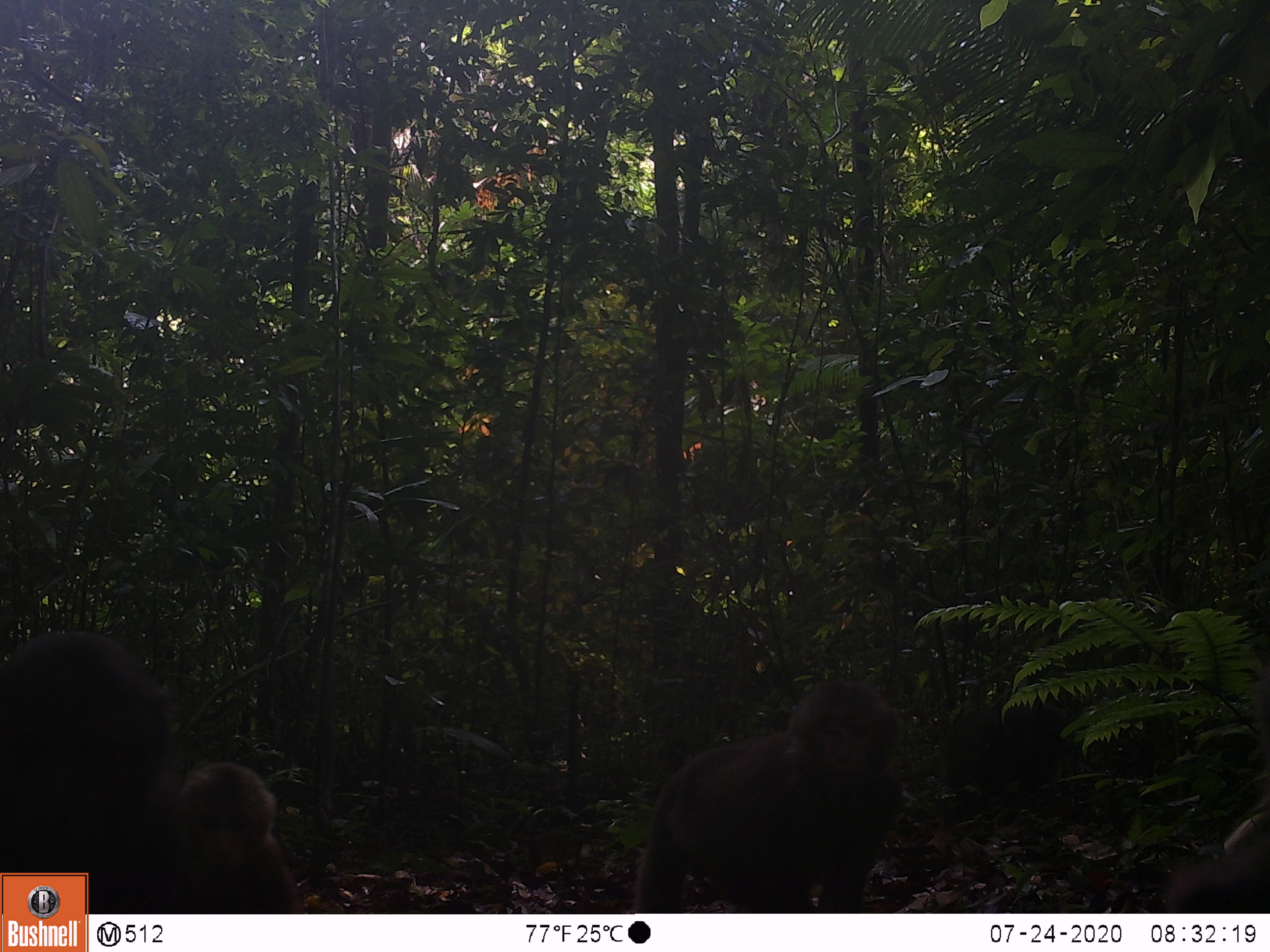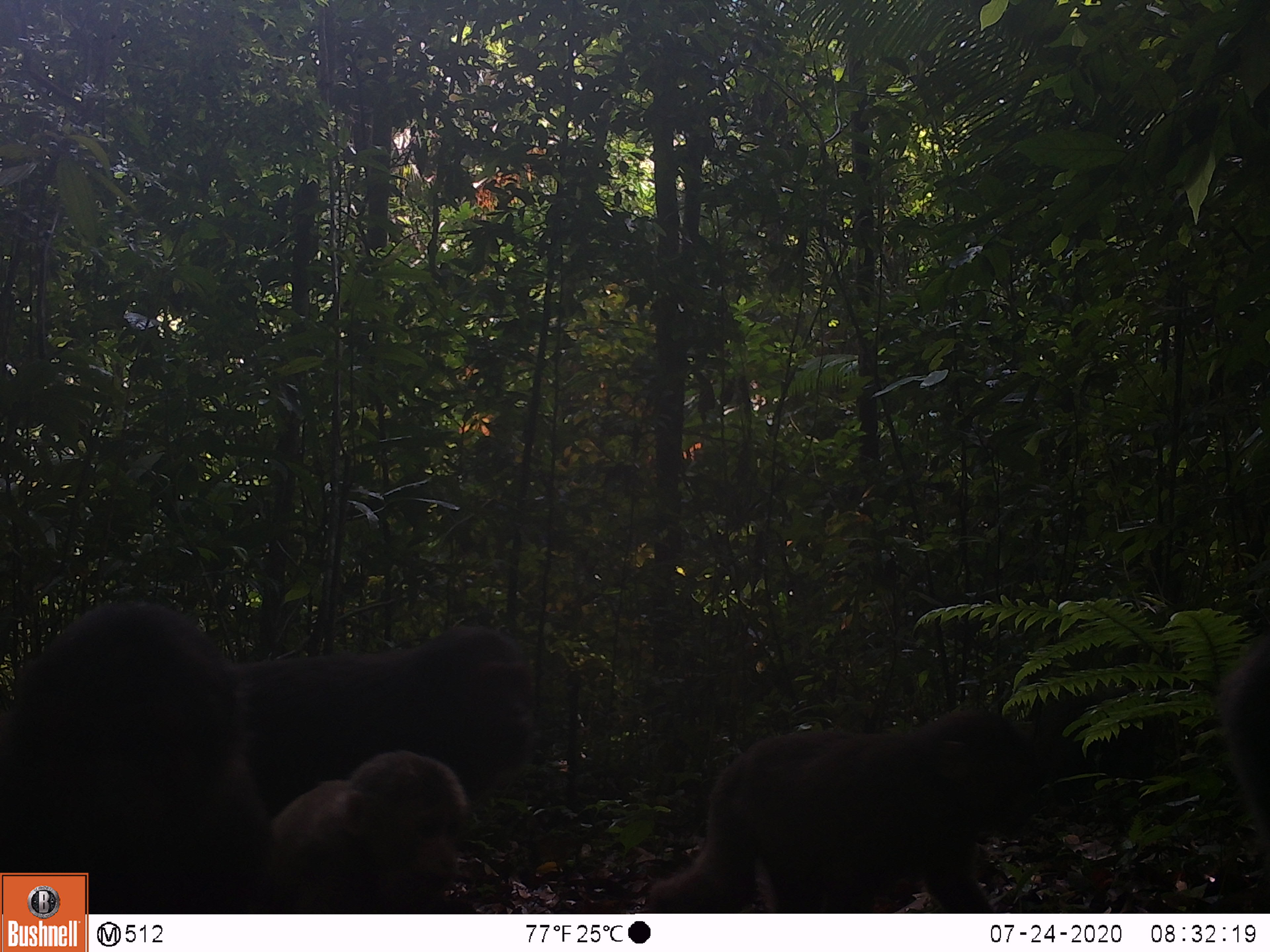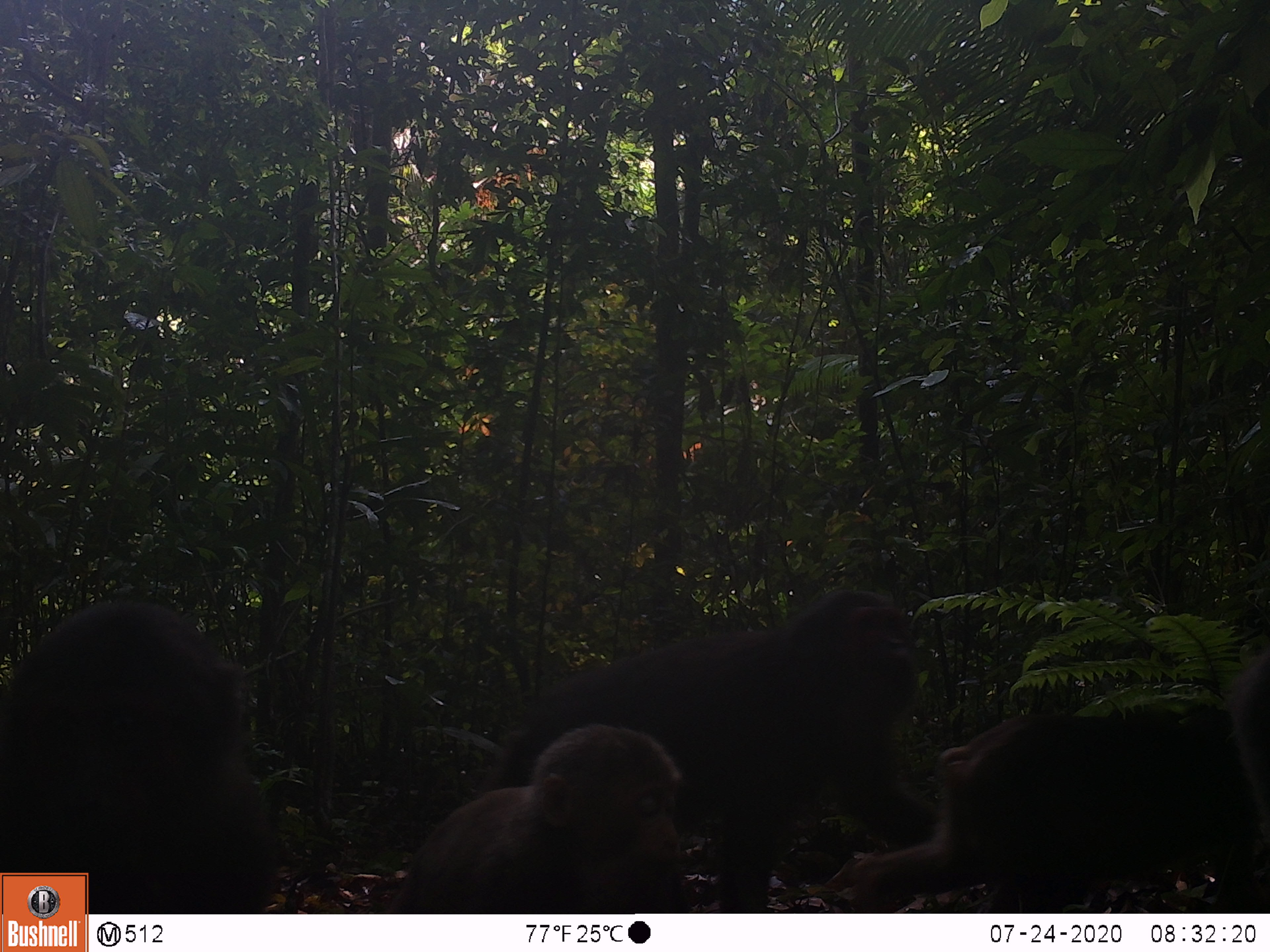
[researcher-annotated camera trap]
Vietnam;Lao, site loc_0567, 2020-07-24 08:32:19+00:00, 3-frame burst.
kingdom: Animalia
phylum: Chordata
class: Mammalia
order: Primates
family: Cercopithecidae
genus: Macaca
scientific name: Macaca arctoides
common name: stump-tailed macaque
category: stump tailed macaque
Stump tailed macaque (stump-tailed macaque) (Macaca arctoides). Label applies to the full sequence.